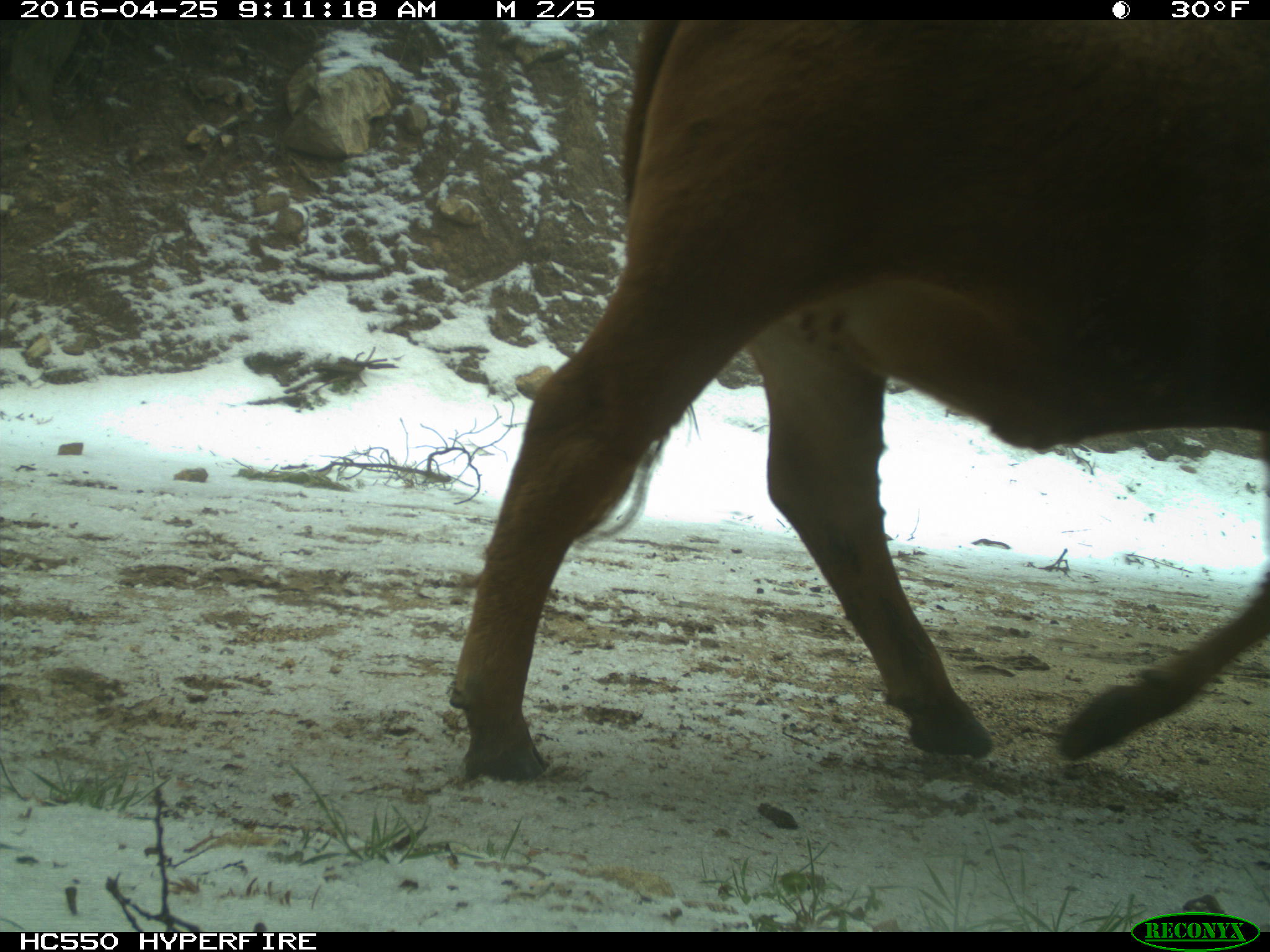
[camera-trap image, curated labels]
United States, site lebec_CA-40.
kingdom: Animalia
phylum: Chordata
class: Mammalia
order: Artiodactyla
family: Bovidae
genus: Bos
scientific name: Bos taurus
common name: domestic cow